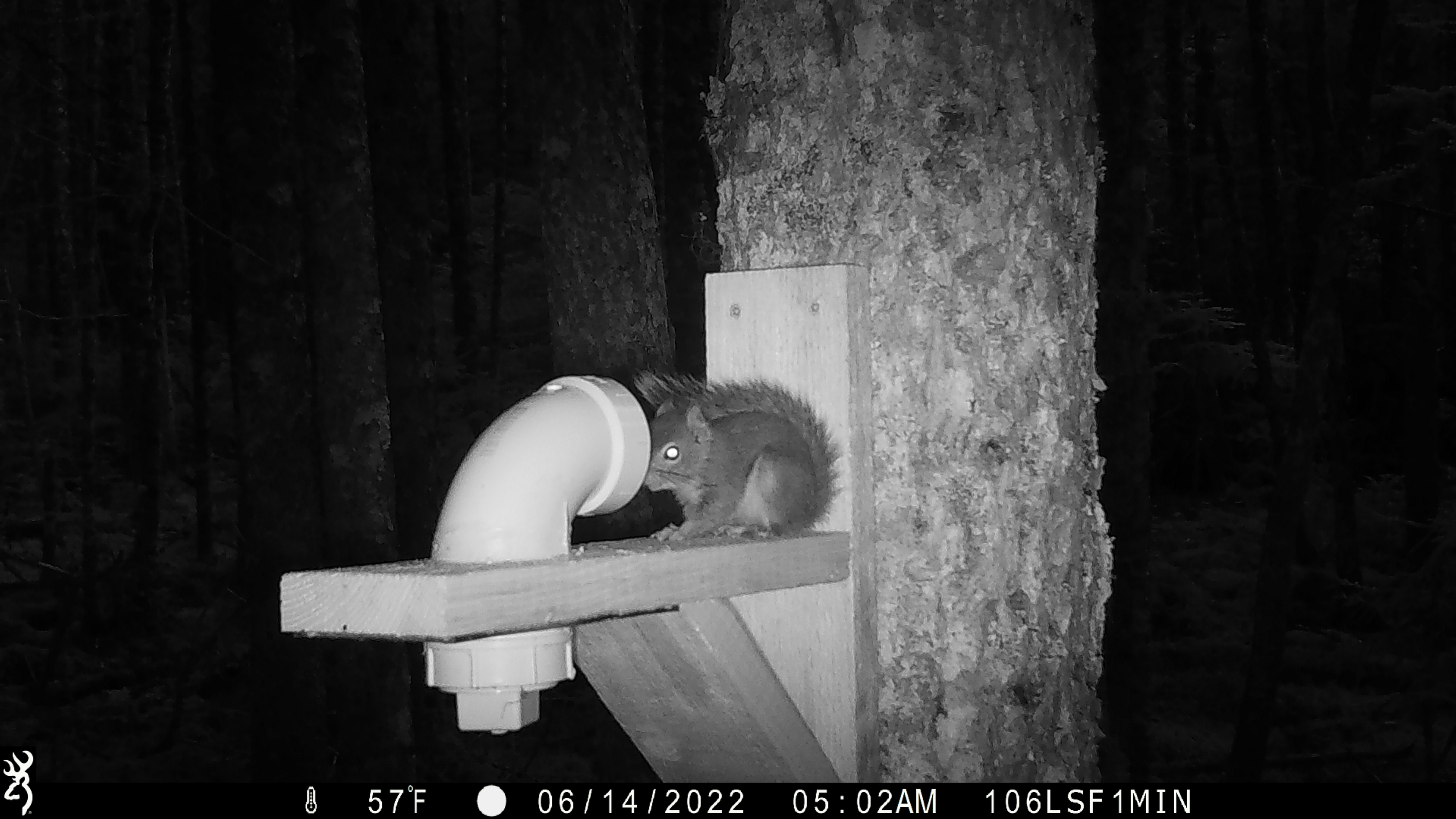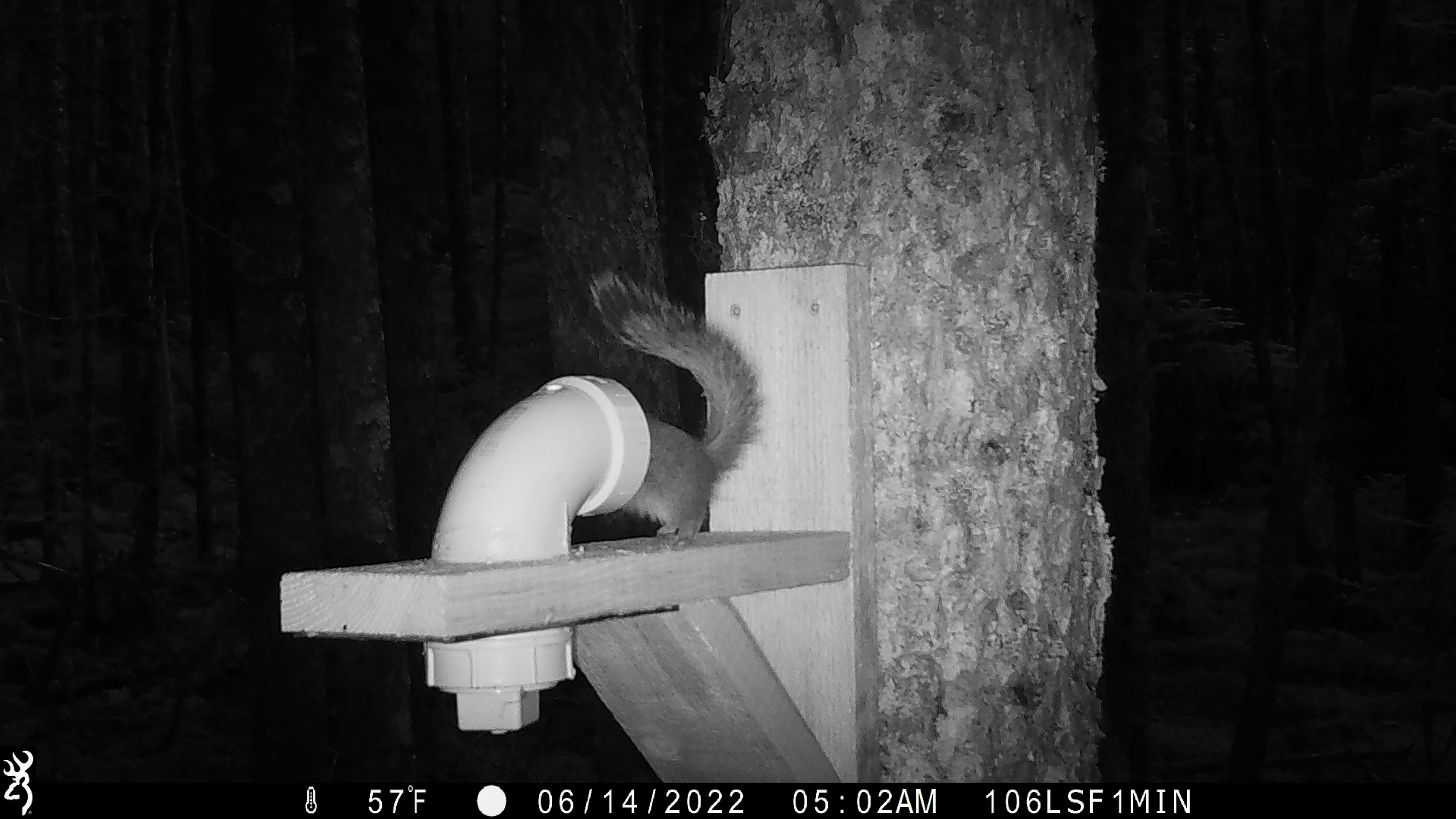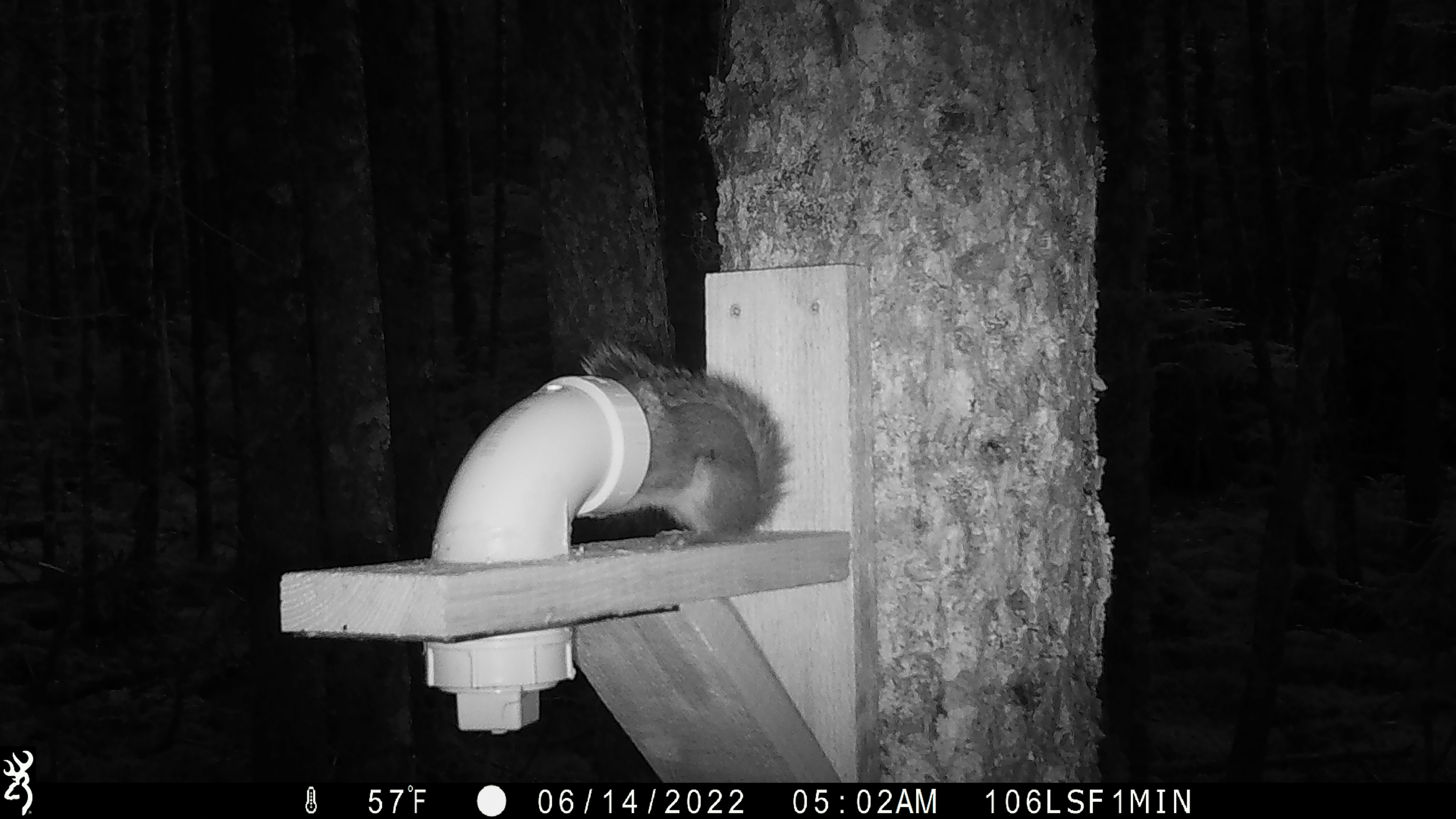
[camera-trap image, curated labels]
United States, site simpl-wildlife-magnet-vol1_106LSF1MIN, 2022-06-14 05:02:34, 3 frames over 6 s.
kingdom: Animalia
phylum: Chordata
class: Mammalia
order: Rodentia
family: Sciuridae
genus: Tamiasciurus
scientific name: Tamiasciurus hudsonicus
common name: red squirrel